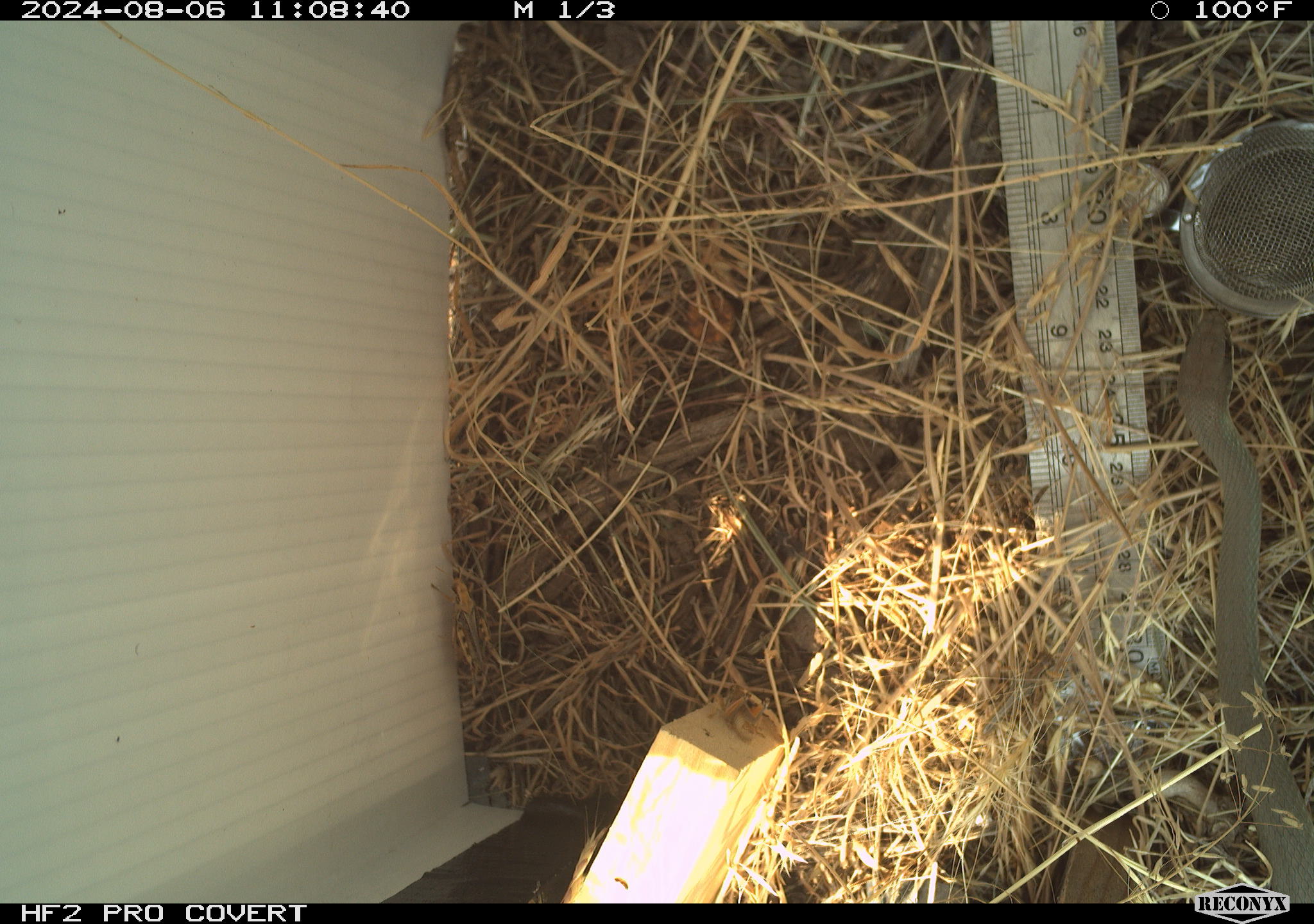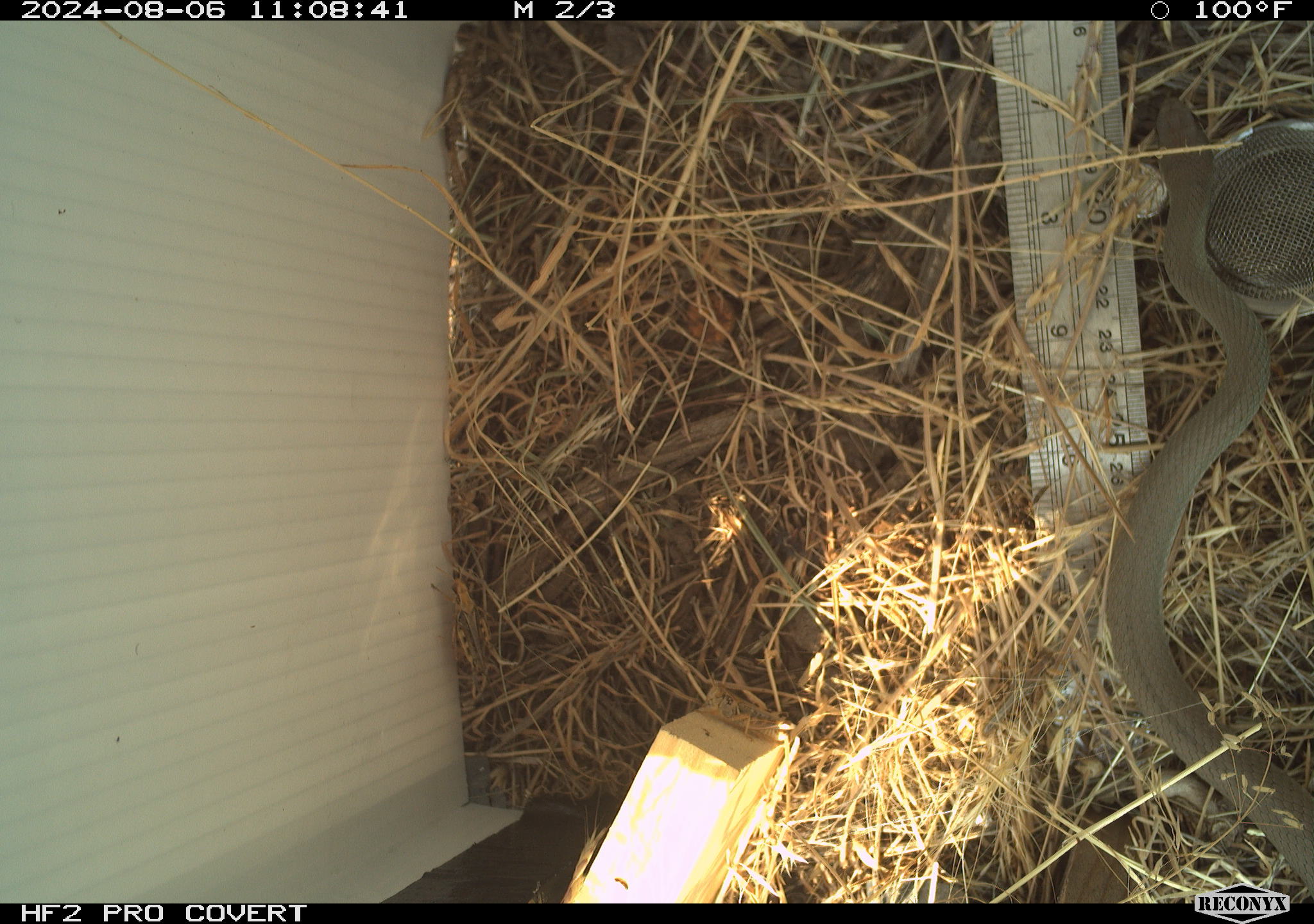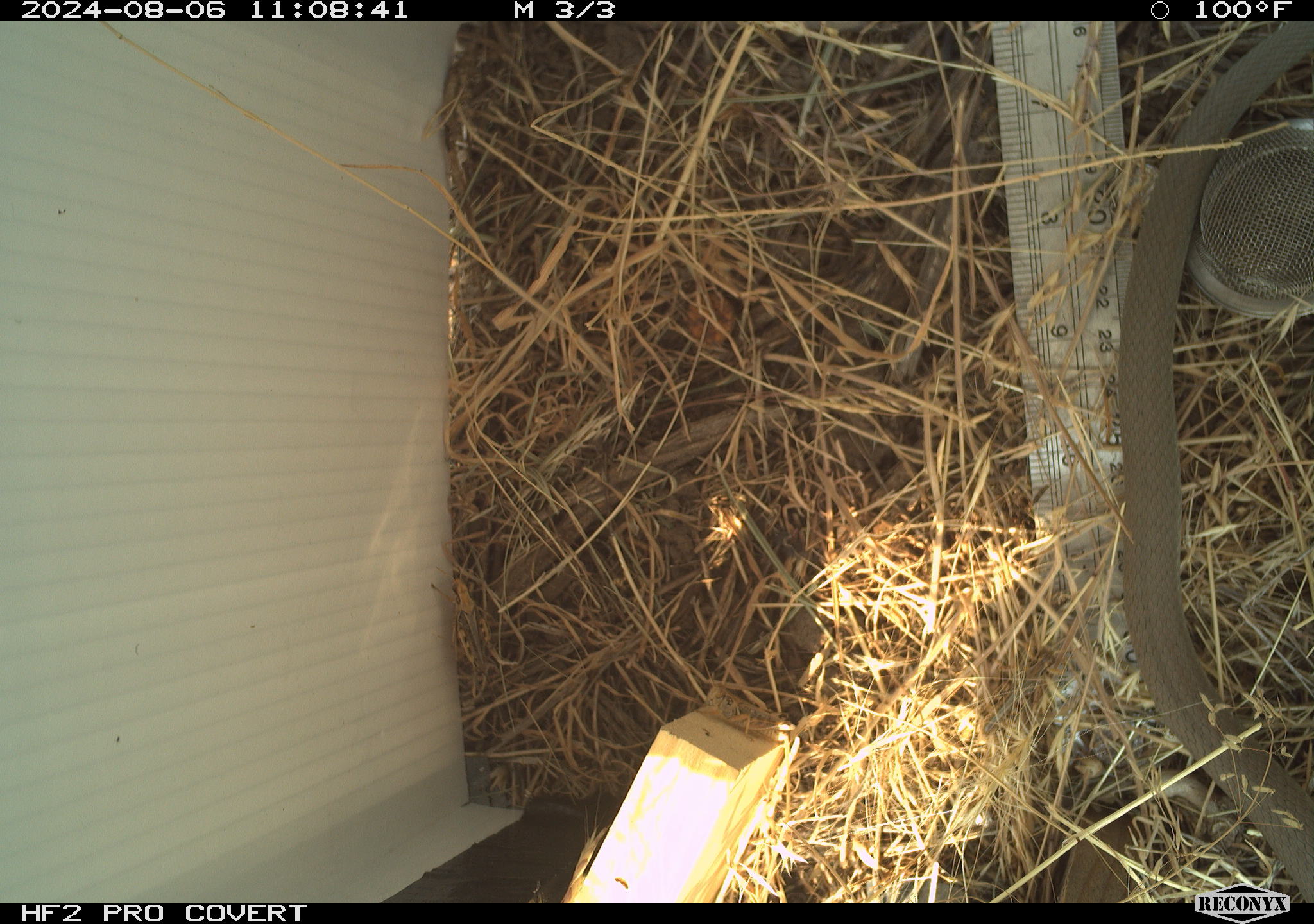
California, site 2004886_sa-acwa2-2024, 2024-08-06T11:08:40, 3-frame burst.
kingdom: Animalia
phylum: Chordata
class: Reptilia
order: Squamata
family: Colubridae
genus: Coluber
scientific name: Coluber constrictor mormon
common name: western yellow-bellied racer